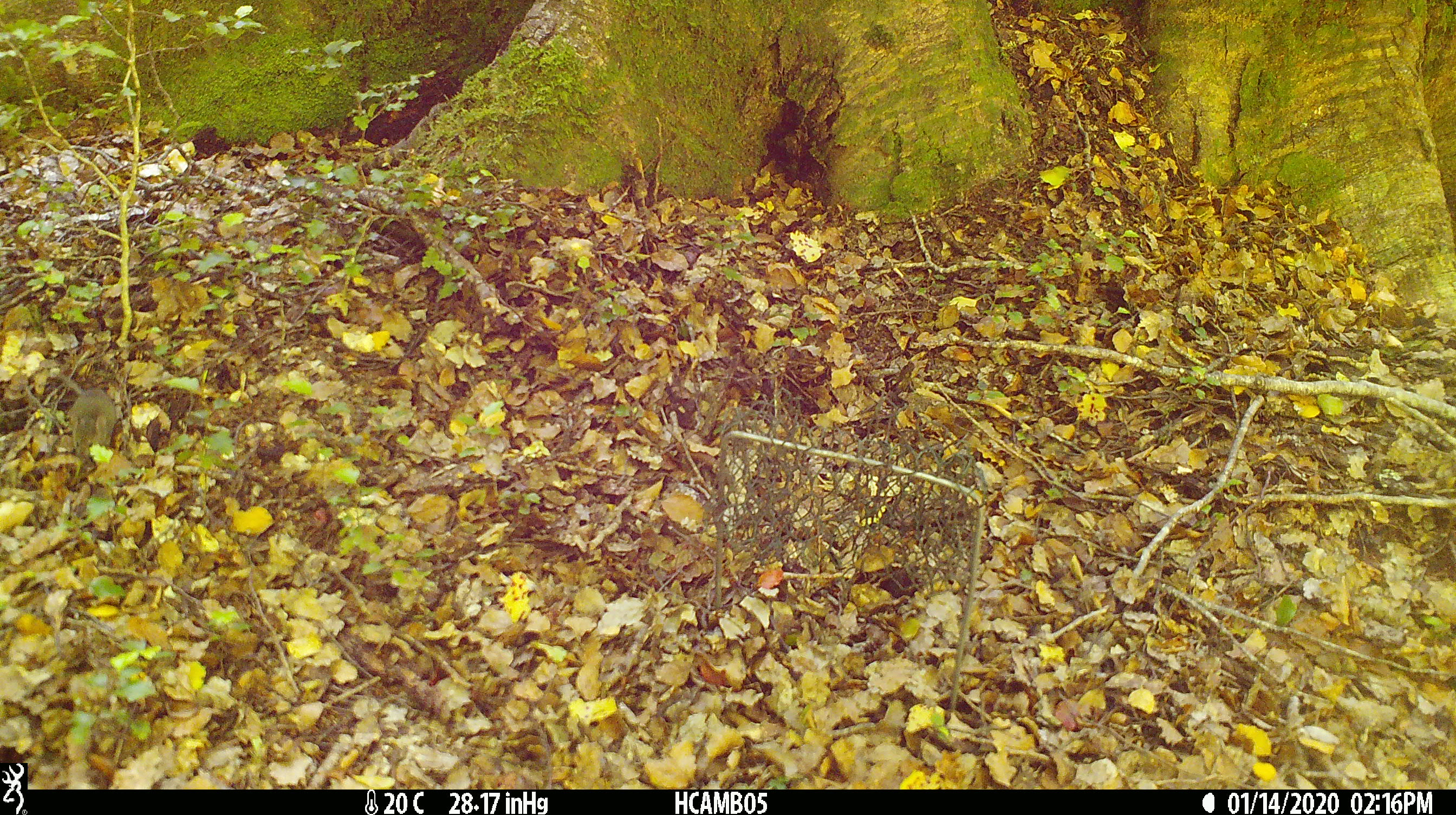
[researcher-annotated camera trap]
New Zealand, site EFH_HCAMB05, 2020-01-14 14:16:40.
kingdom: Animalia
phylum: Chordata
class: Mammalia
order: Rodentia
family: Muridae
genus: Mus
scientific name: Mus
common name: mouse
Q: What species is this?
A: Mouse (Mus).